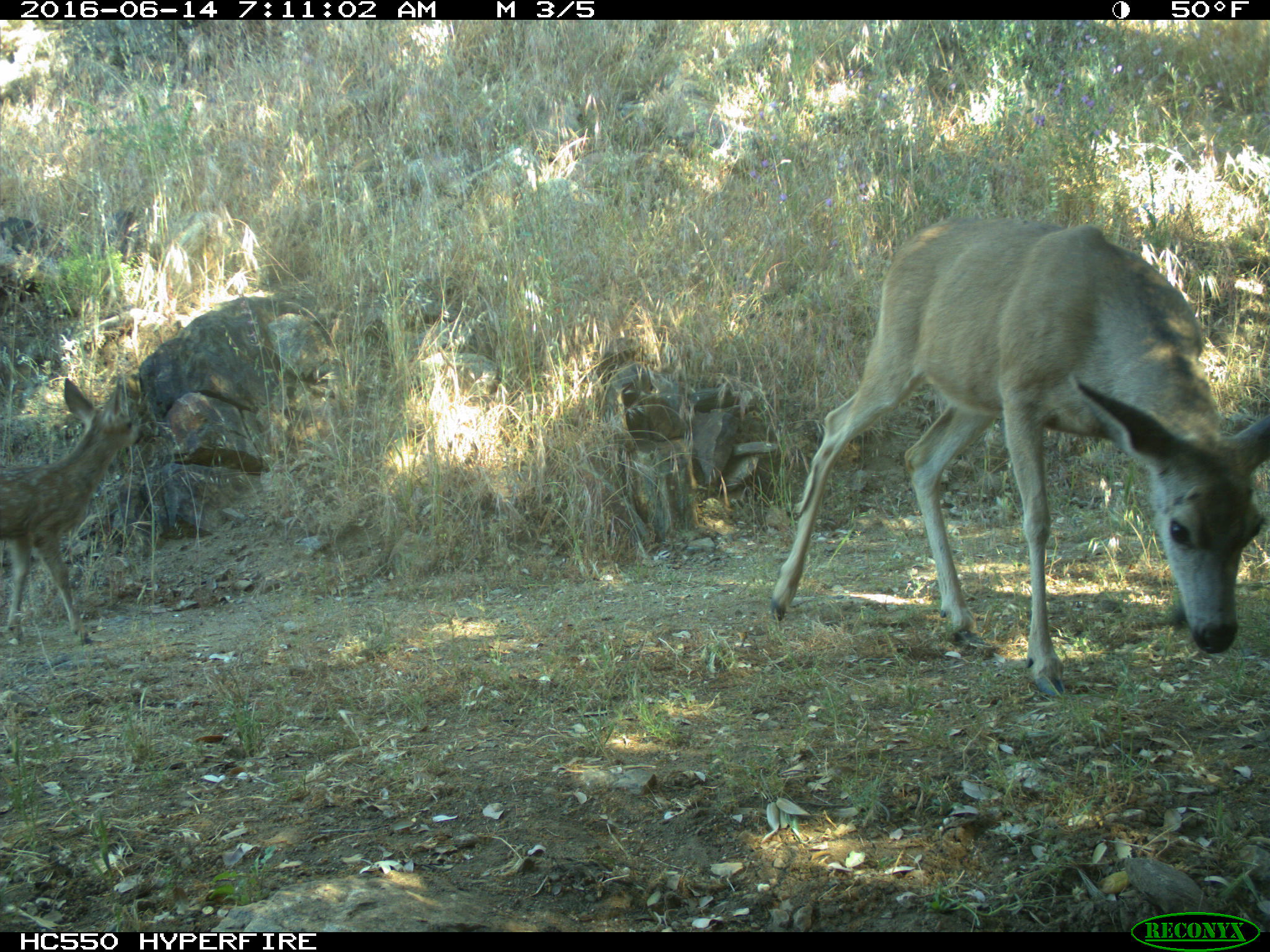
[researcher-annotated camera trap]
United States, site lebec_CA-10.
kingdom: Animalia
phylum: Chordata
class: Mammalia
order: Artiodactyla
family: Cervidae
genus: Odocoileus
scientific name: Odocoileus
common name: deer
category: unidentified deer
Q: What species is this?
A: Unidentified deer (deer) (Odocoileus).